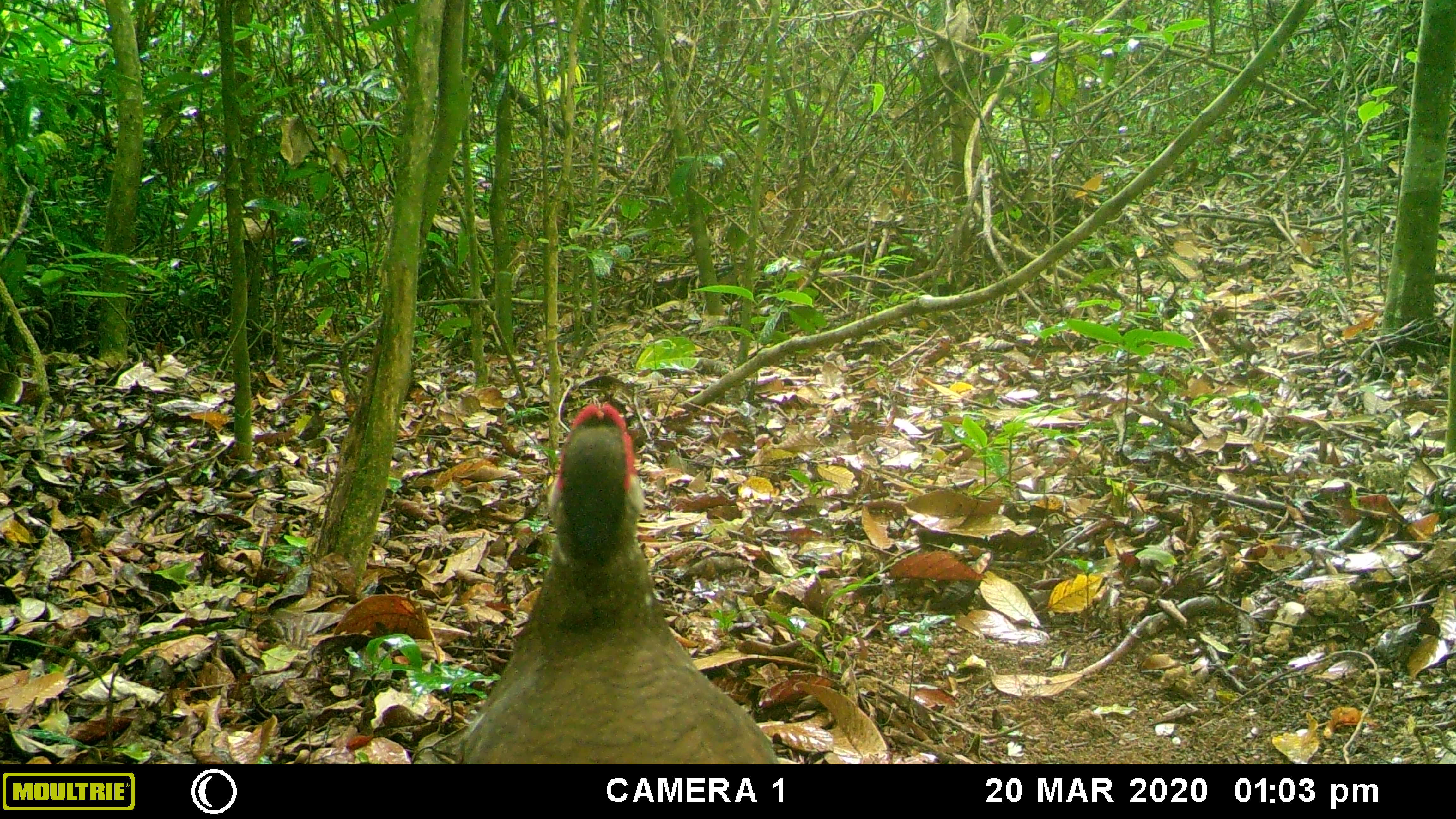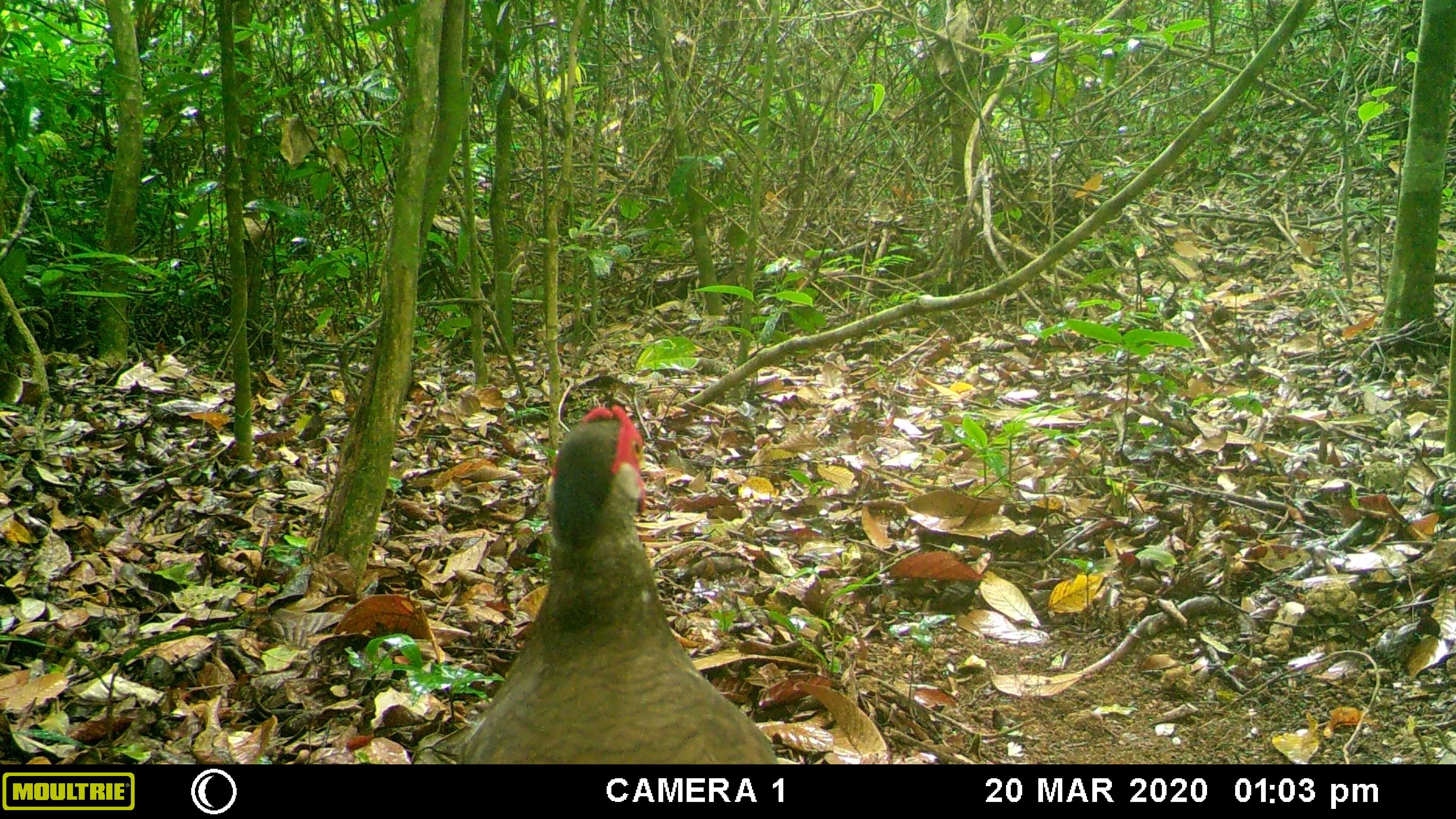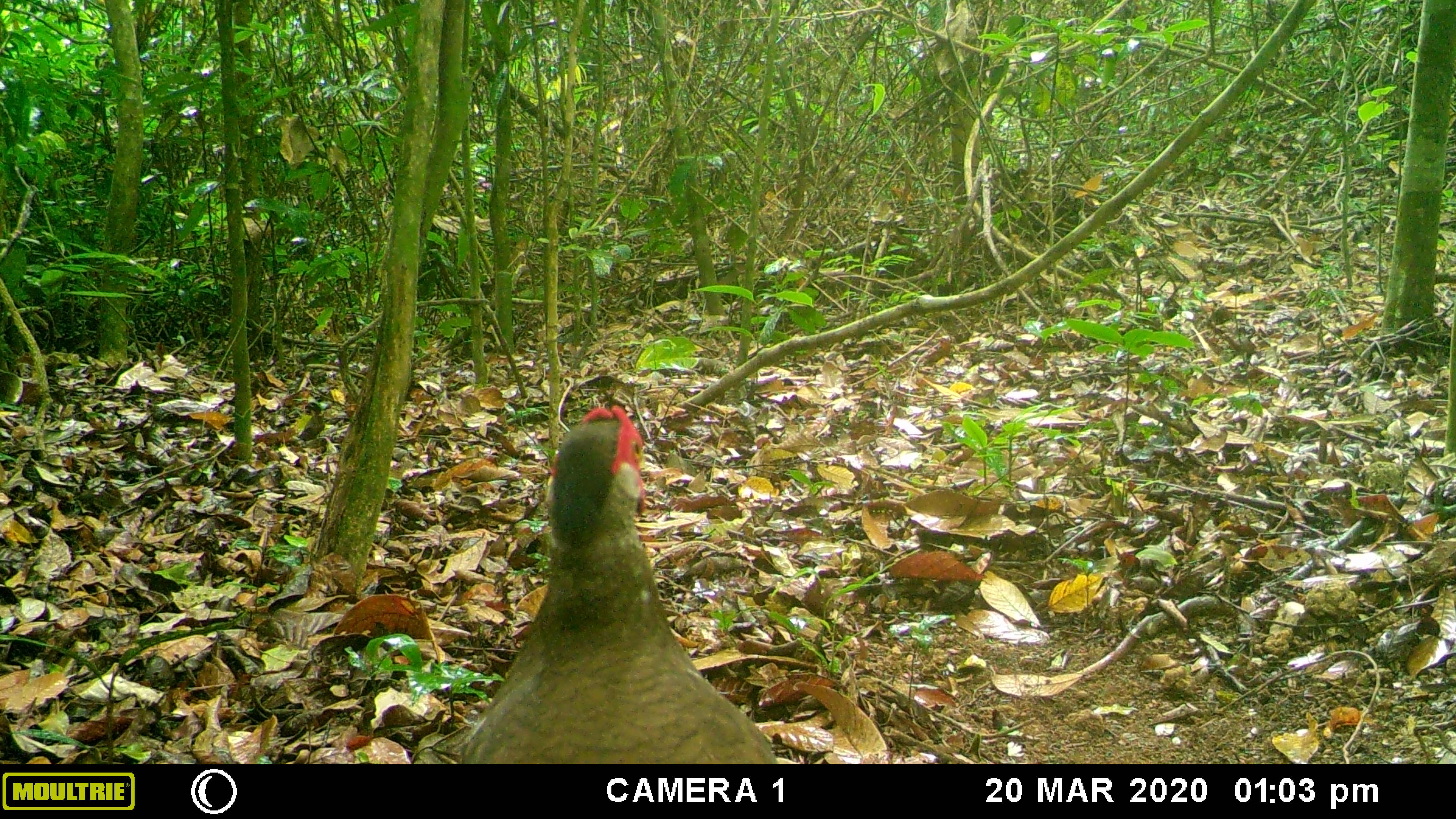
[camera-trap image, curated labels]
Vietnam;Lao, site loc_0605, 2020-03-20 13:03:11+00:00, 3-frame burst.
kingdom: Animalia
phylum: Chordata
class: Aves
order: Galliformes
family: Phasianidae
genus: Lophura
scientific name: Lophura nycthemera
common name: silver pheasant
Silver pheasant (Lophura nycthemera). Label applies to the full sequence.